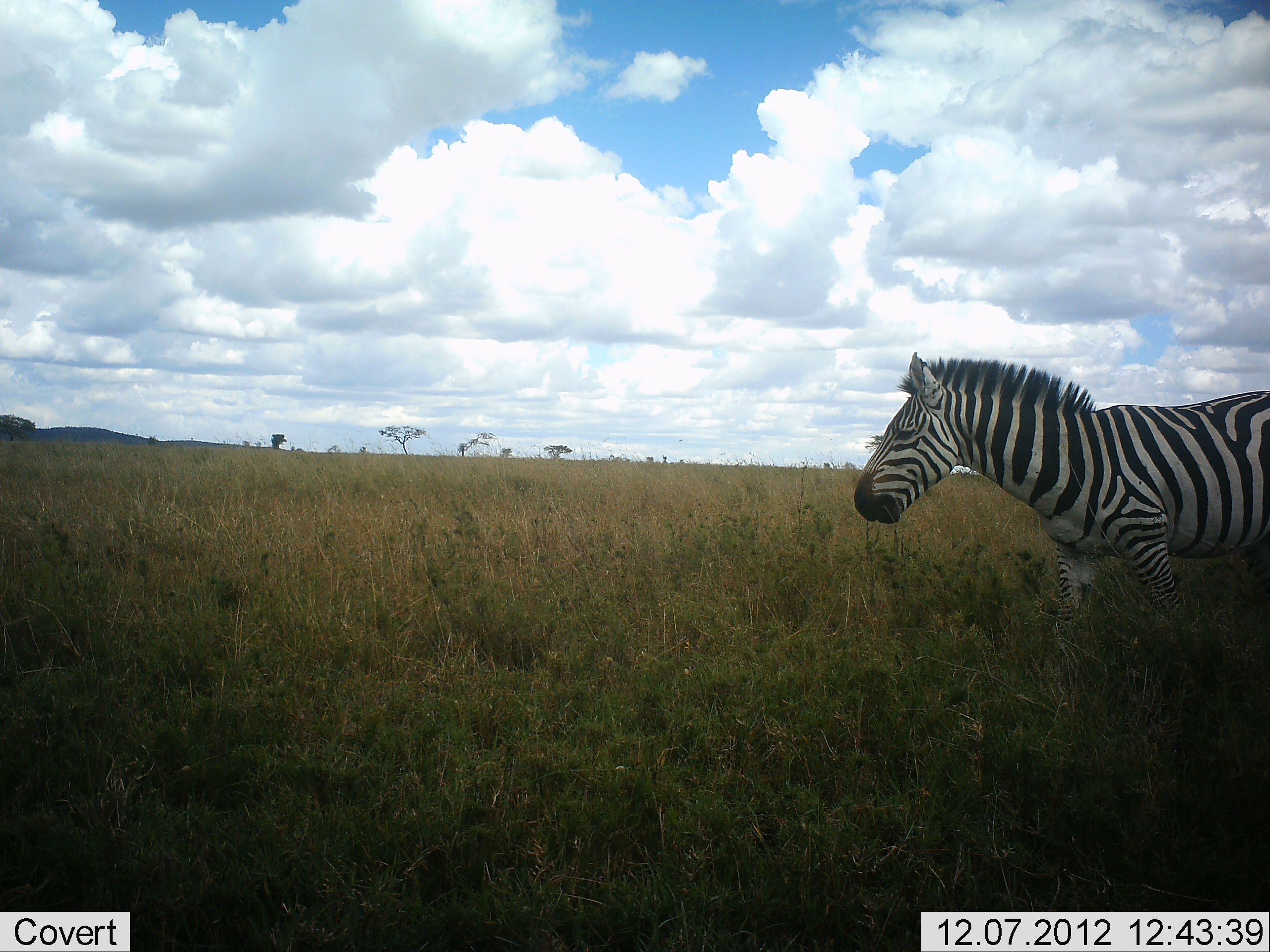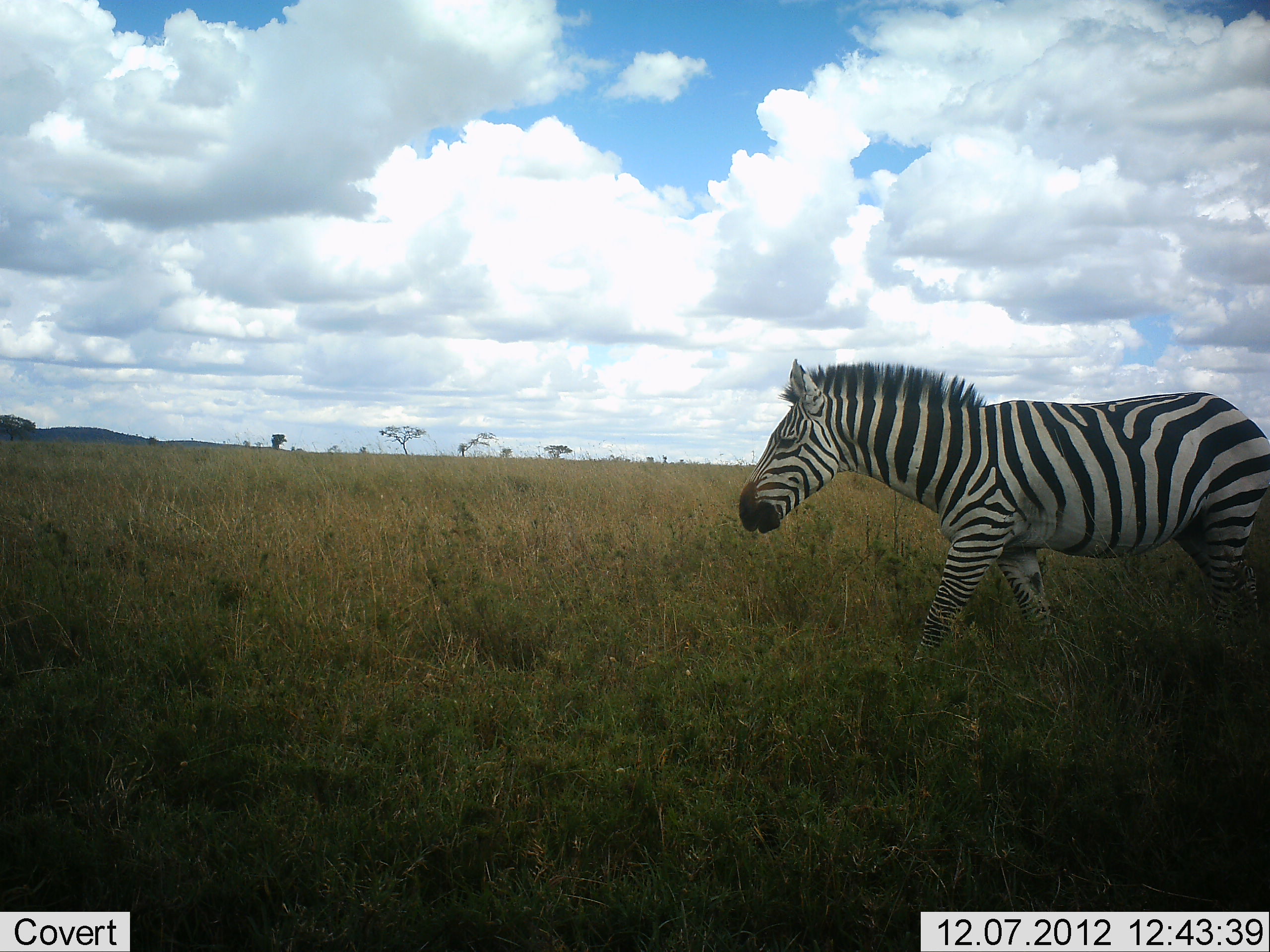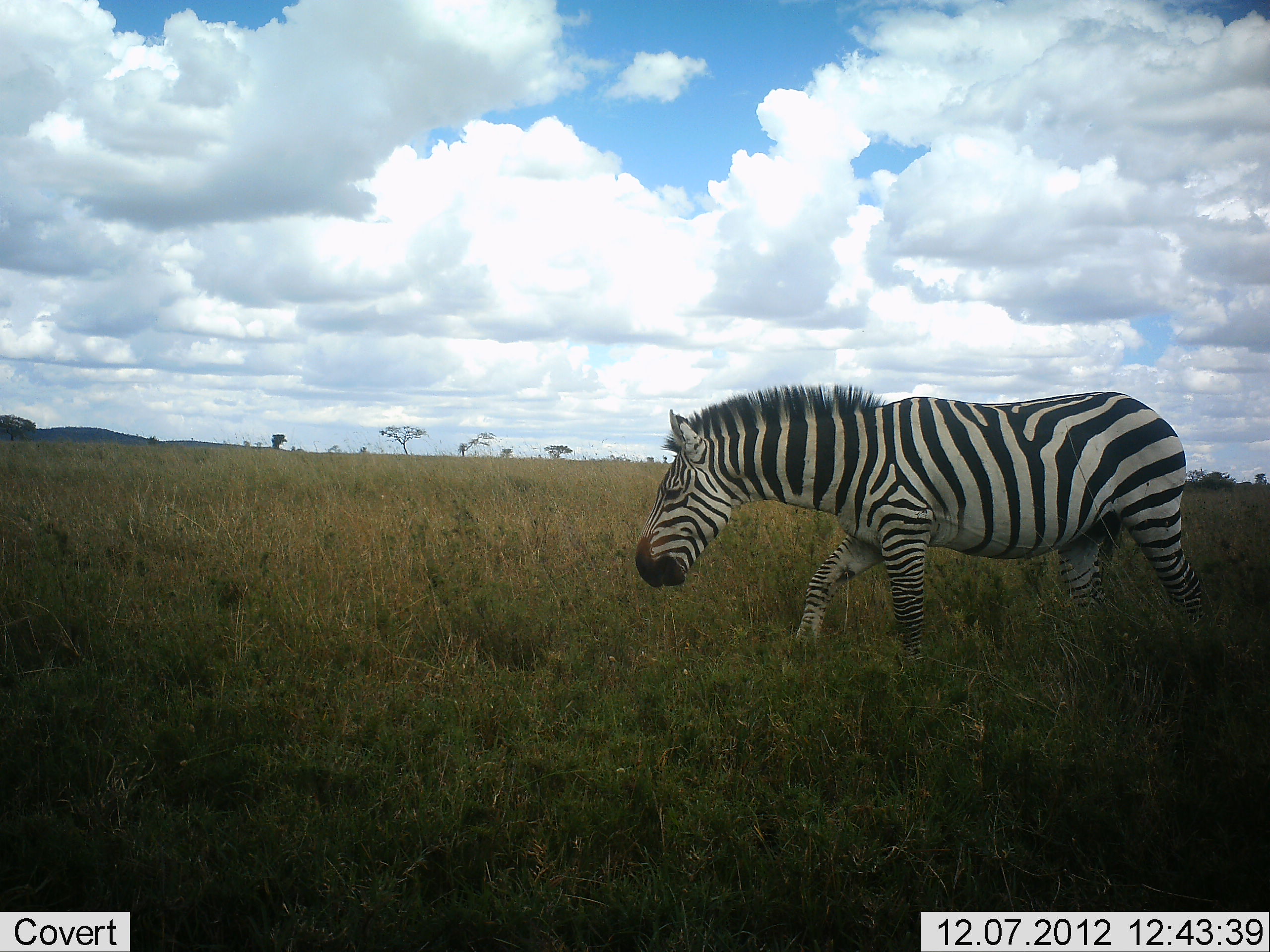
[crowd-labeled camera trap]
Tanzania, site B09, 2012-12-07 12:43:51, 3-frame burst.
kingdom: Animalia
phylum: Chordata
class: Mammalia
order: Perissodactyla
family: Equidae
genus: Equus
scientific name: Equus quagga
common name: plains zebra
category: zebra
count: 1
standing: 0%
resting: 0%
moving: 100%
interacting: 0%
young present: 0%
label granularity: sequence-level